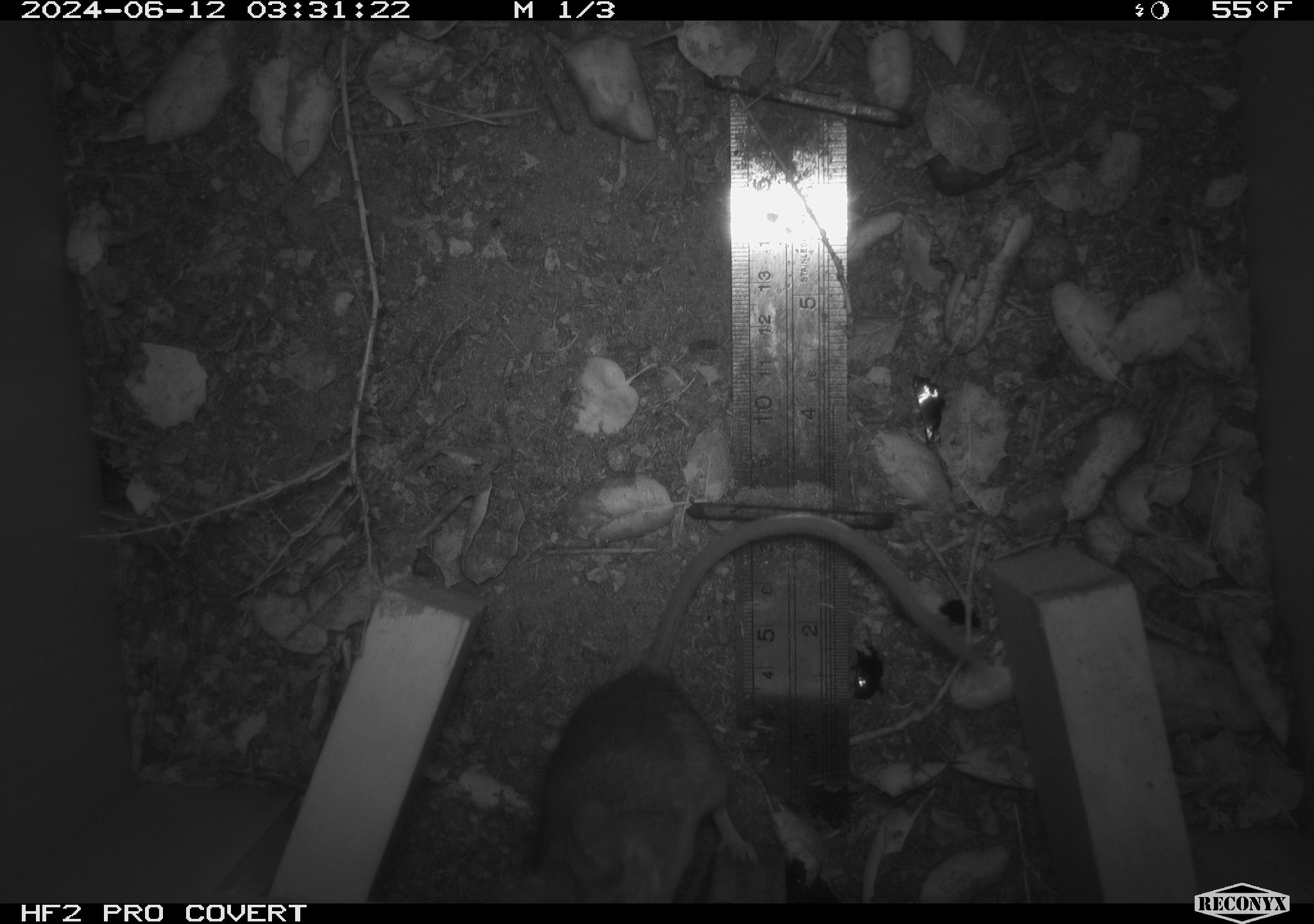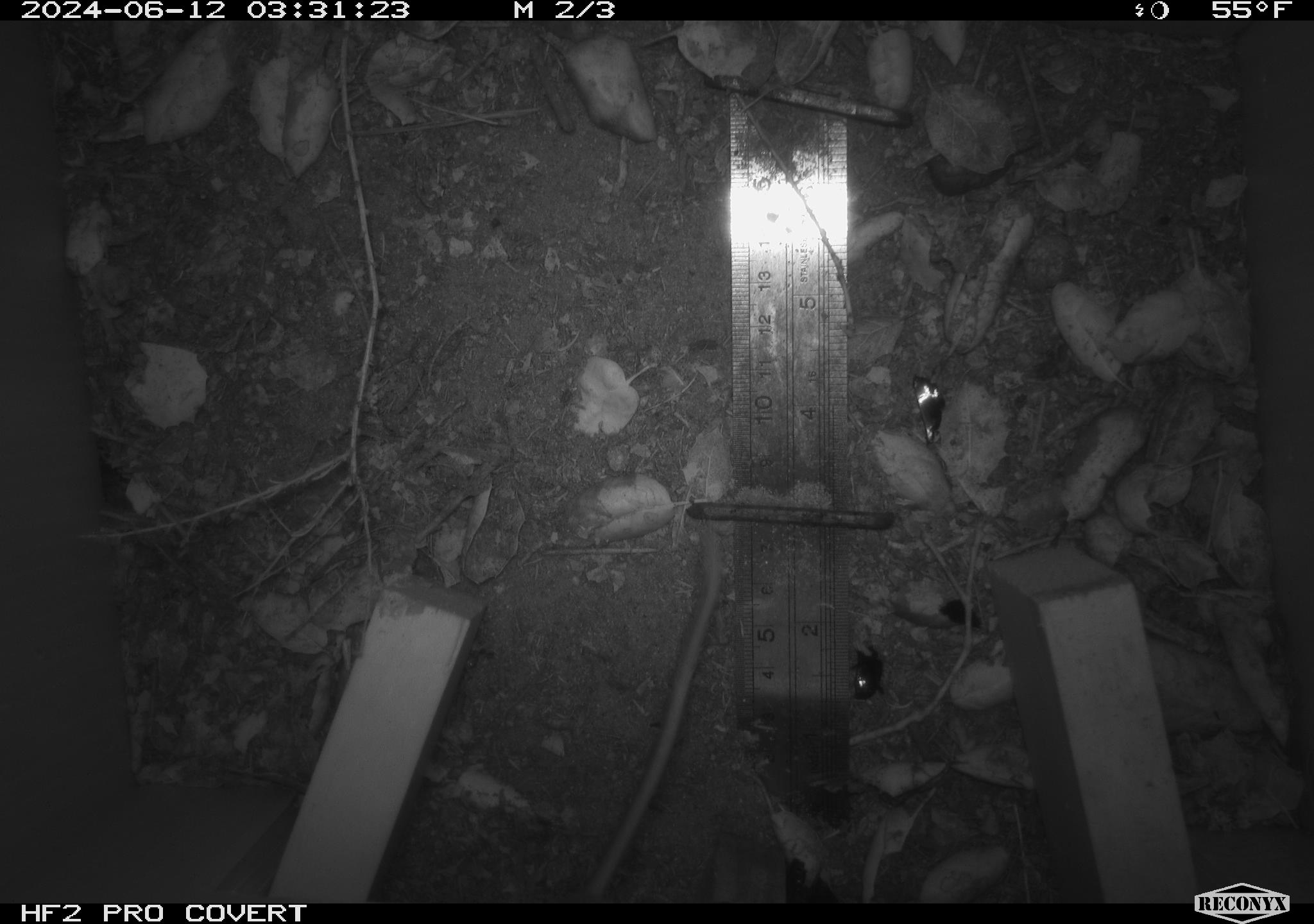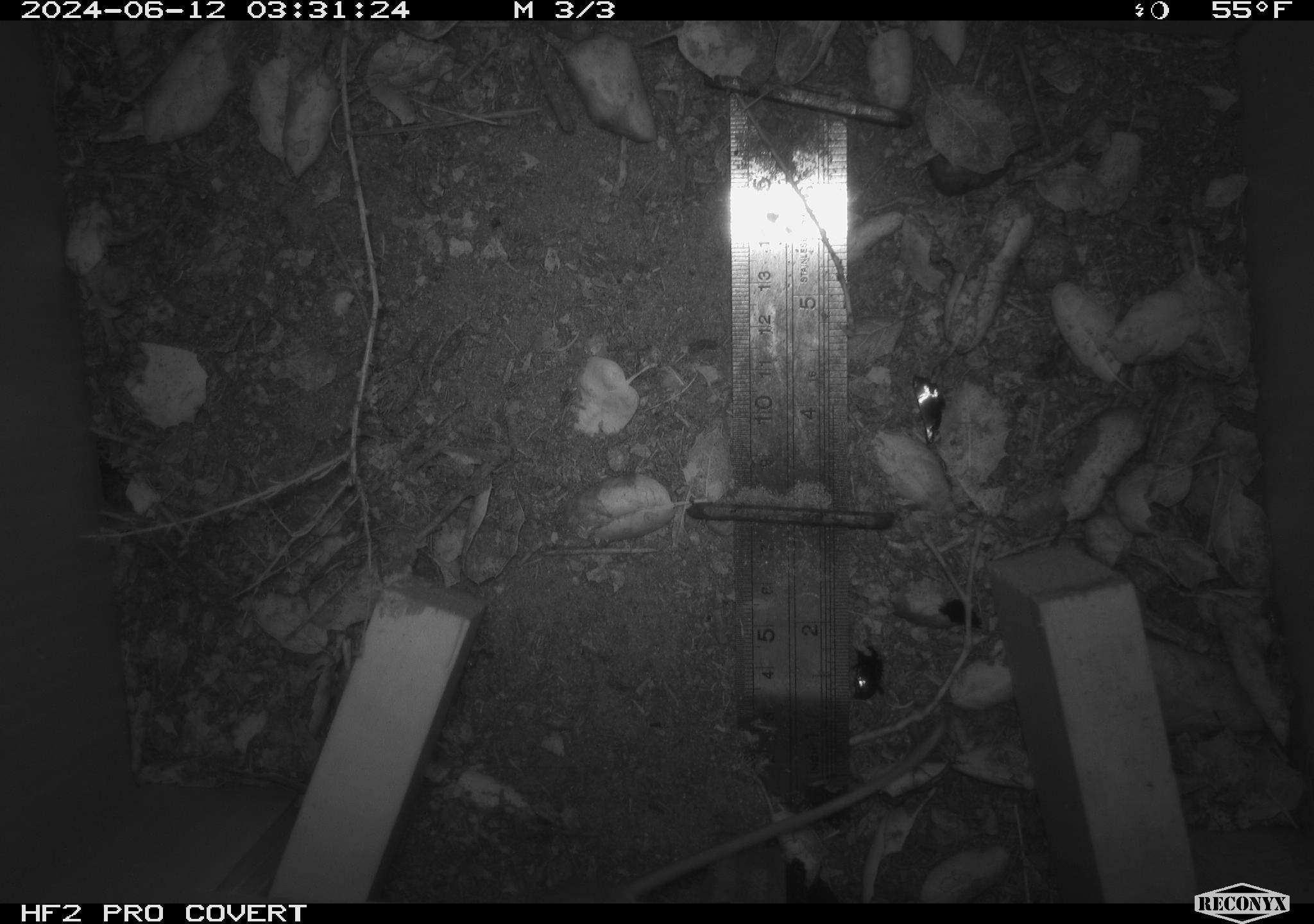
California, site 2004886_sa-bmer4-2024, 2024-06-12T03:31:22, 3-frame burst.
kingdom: Animalia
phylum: Chordata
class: Mammalia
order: Rodentia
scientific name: Rodentia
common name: woodrat or rat or mouse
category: woodrat or rat or mouse species